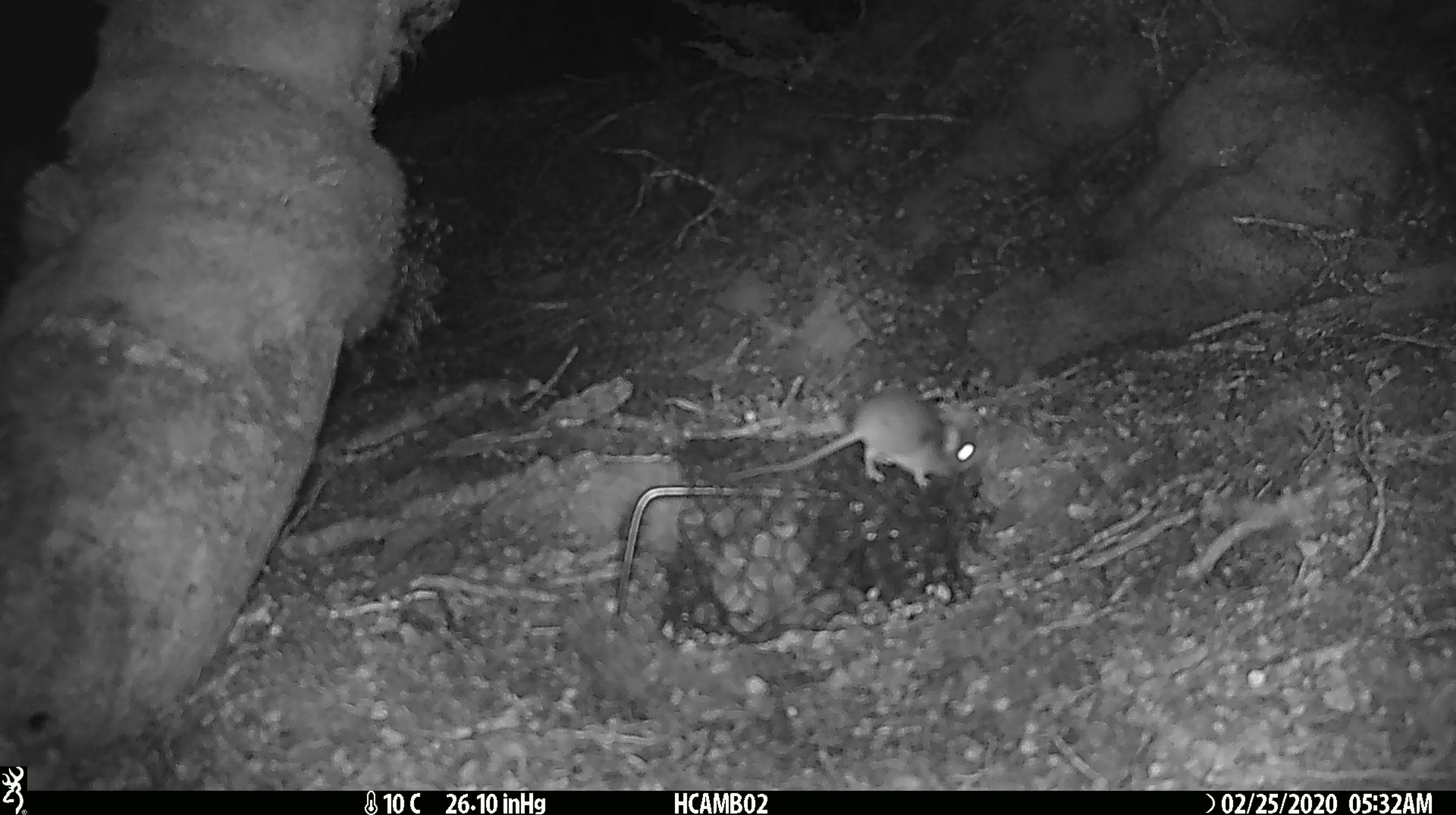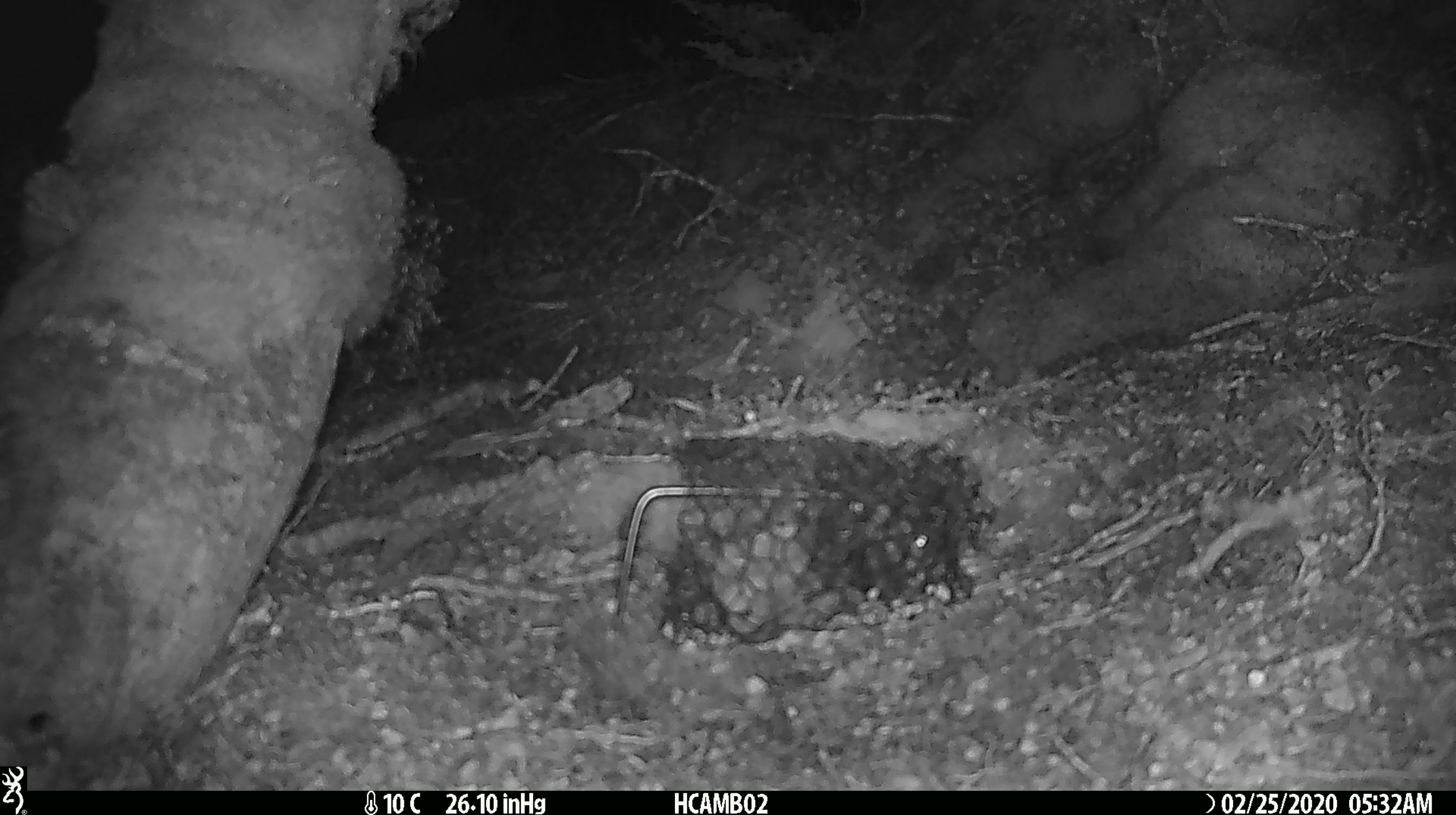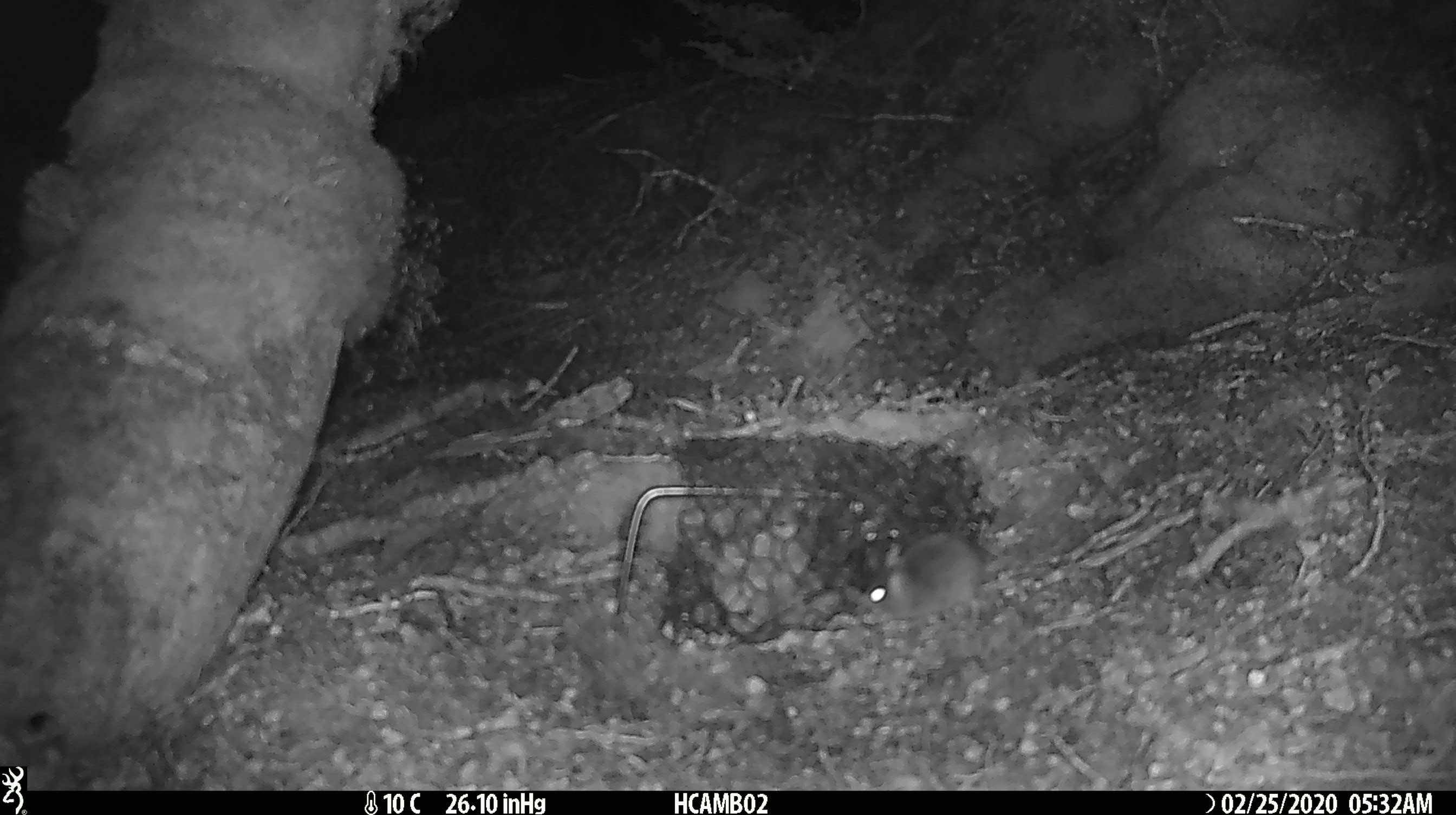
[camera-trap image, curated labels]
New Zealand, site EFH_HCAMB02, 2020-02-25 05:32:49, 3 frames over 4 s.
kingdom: Animalia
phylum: Chordata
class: Mammalia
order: Rodentia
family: Muridae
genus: Mus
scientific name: Mus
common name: mouse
Mouse (Mus).